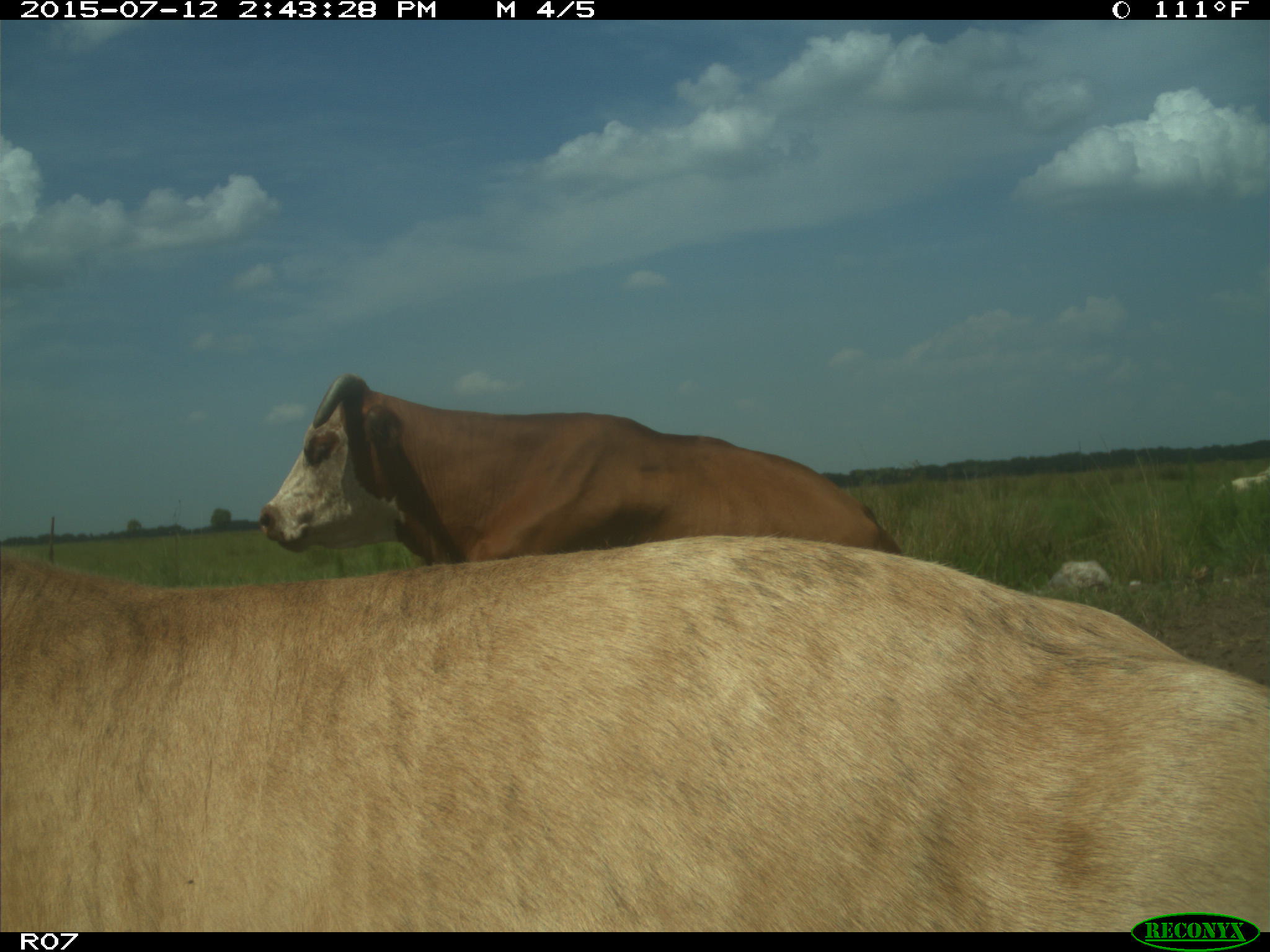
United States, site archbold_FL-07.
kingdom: Animalia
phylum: Chordata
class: Mammalia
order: Artiodactyla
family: Bovidae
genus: Bos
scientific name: Bos taurus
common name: domestic cow